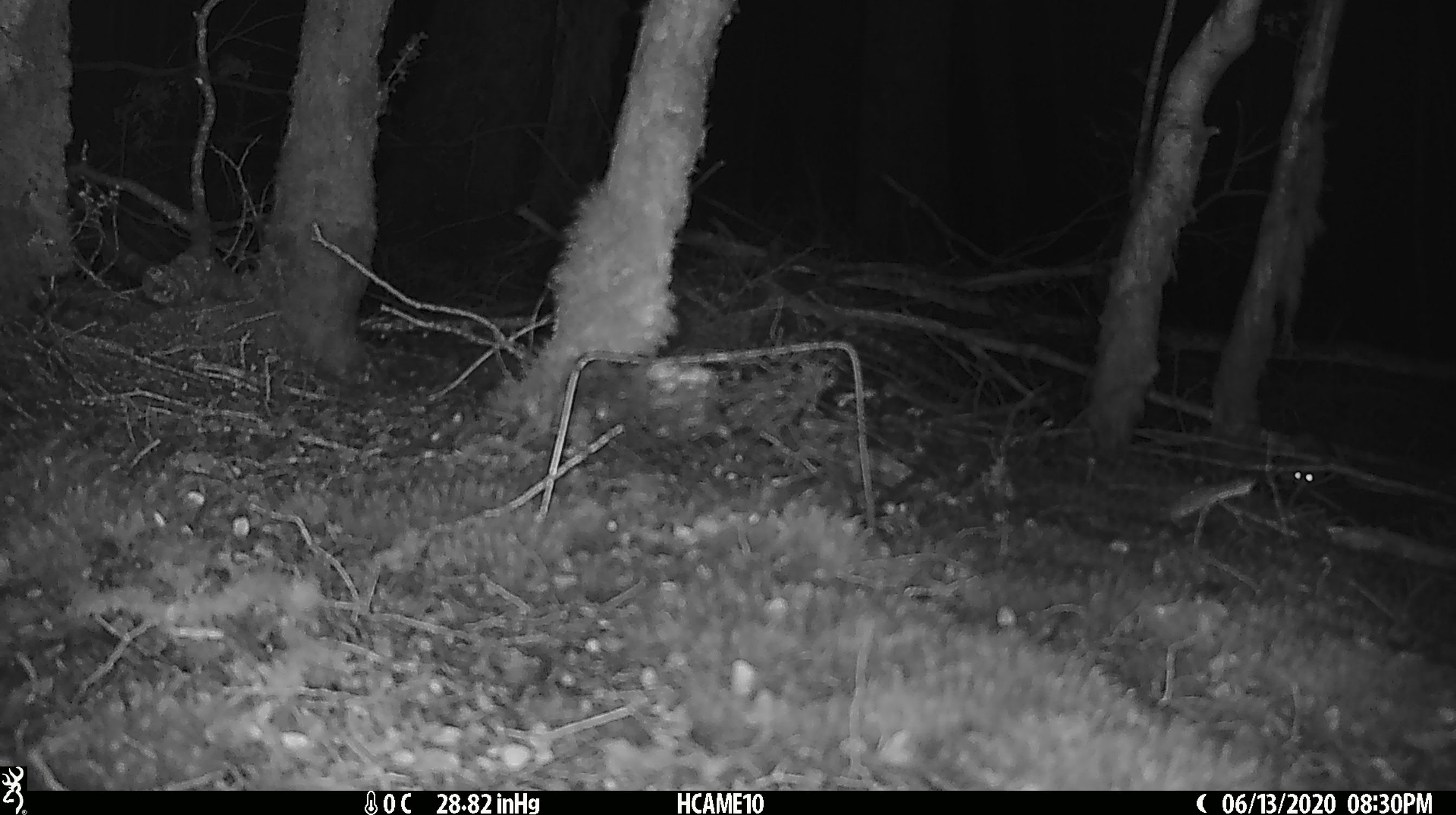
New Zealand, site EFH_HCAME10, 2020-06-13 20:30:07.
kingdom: Animalia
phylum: Chordata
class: Mammalia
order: Rodentia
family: Muridae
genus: Mus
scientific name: Mus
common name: mouse